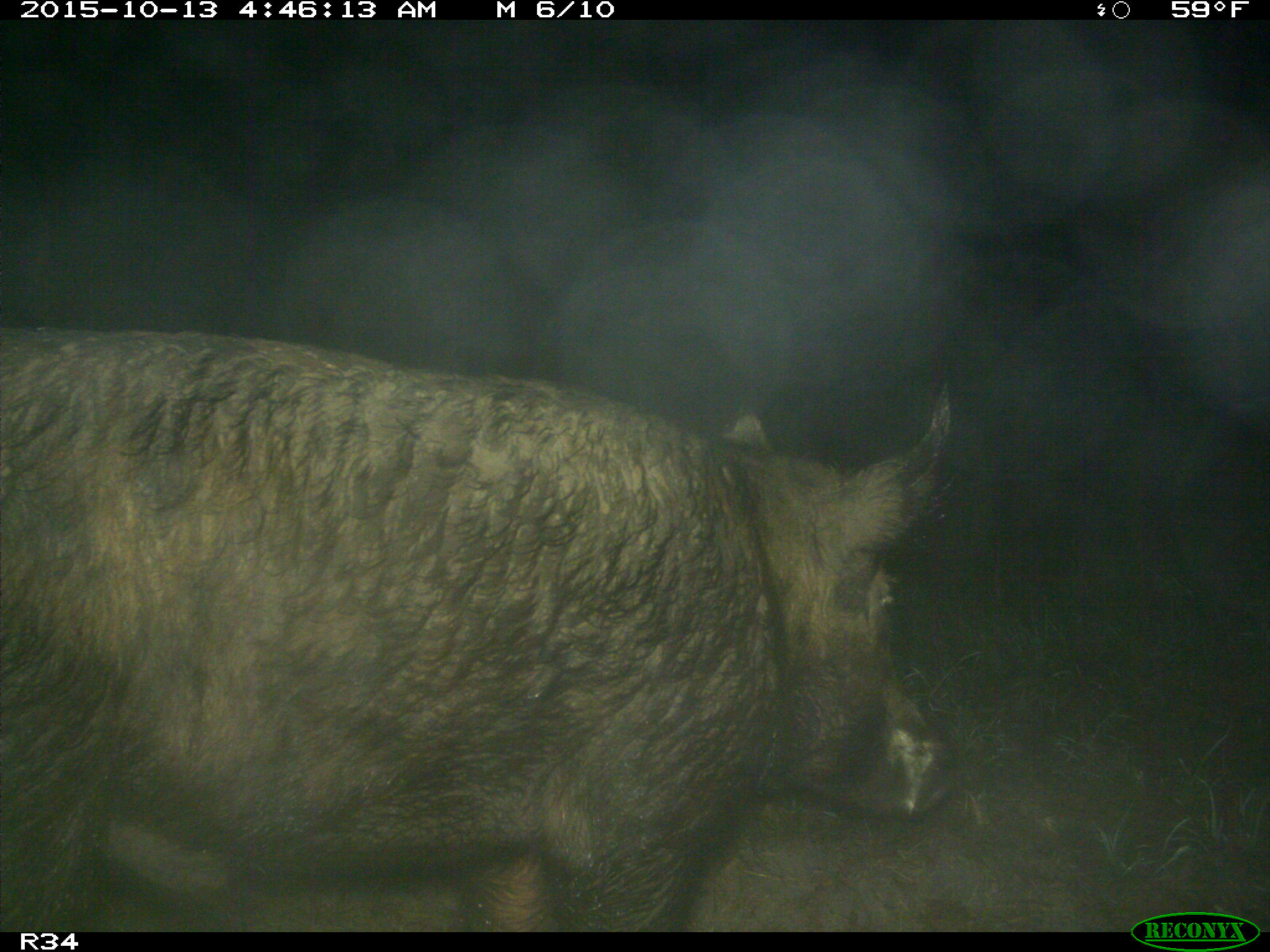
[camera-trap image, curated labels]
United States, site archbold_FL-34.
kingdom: Animalia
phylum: Chordata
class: Mammalia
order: Artiodactyla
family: Suidae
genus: Sus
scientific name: Sus scrofa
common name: wild boar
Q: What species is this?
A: Sus scrofa (wild boar).